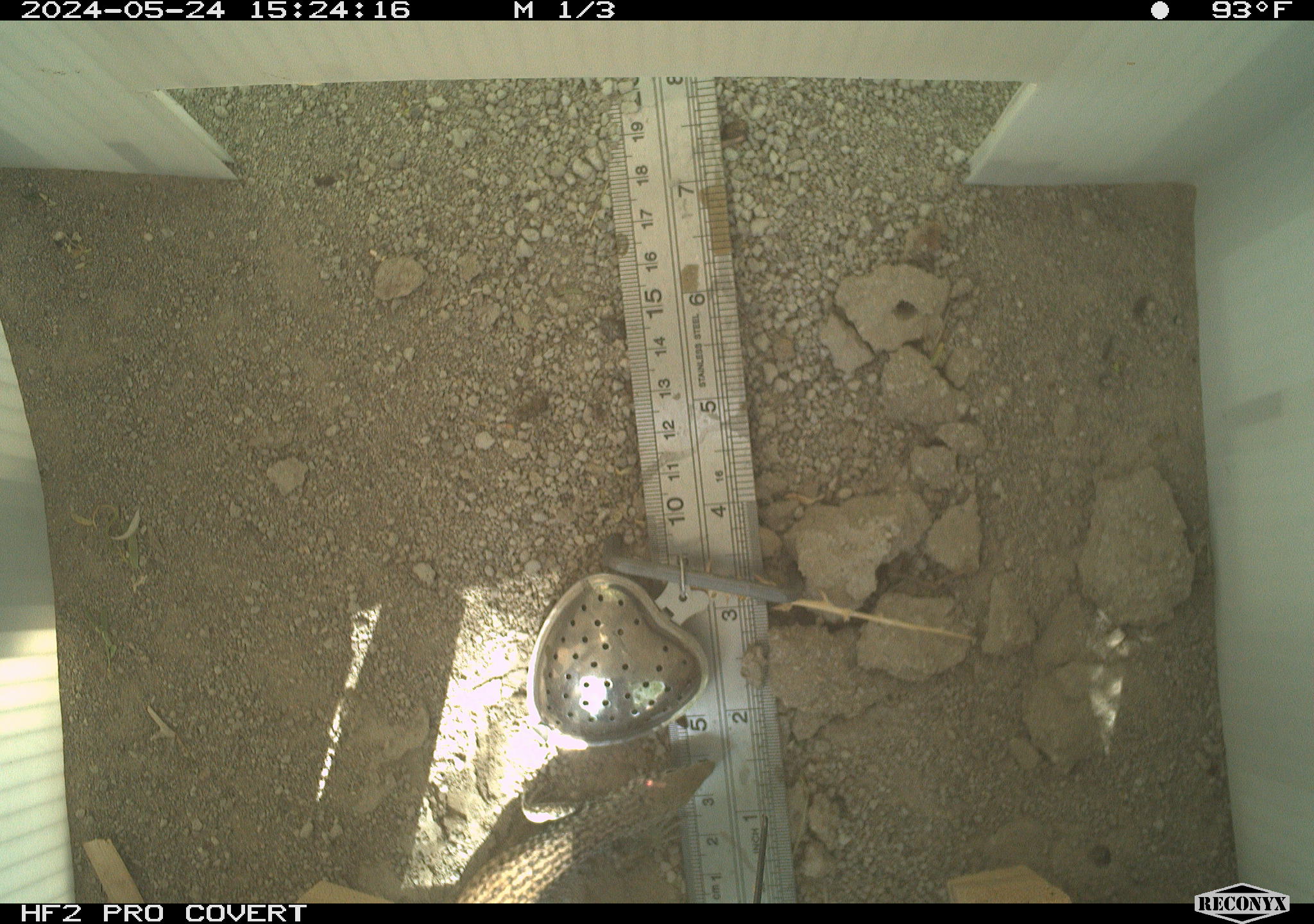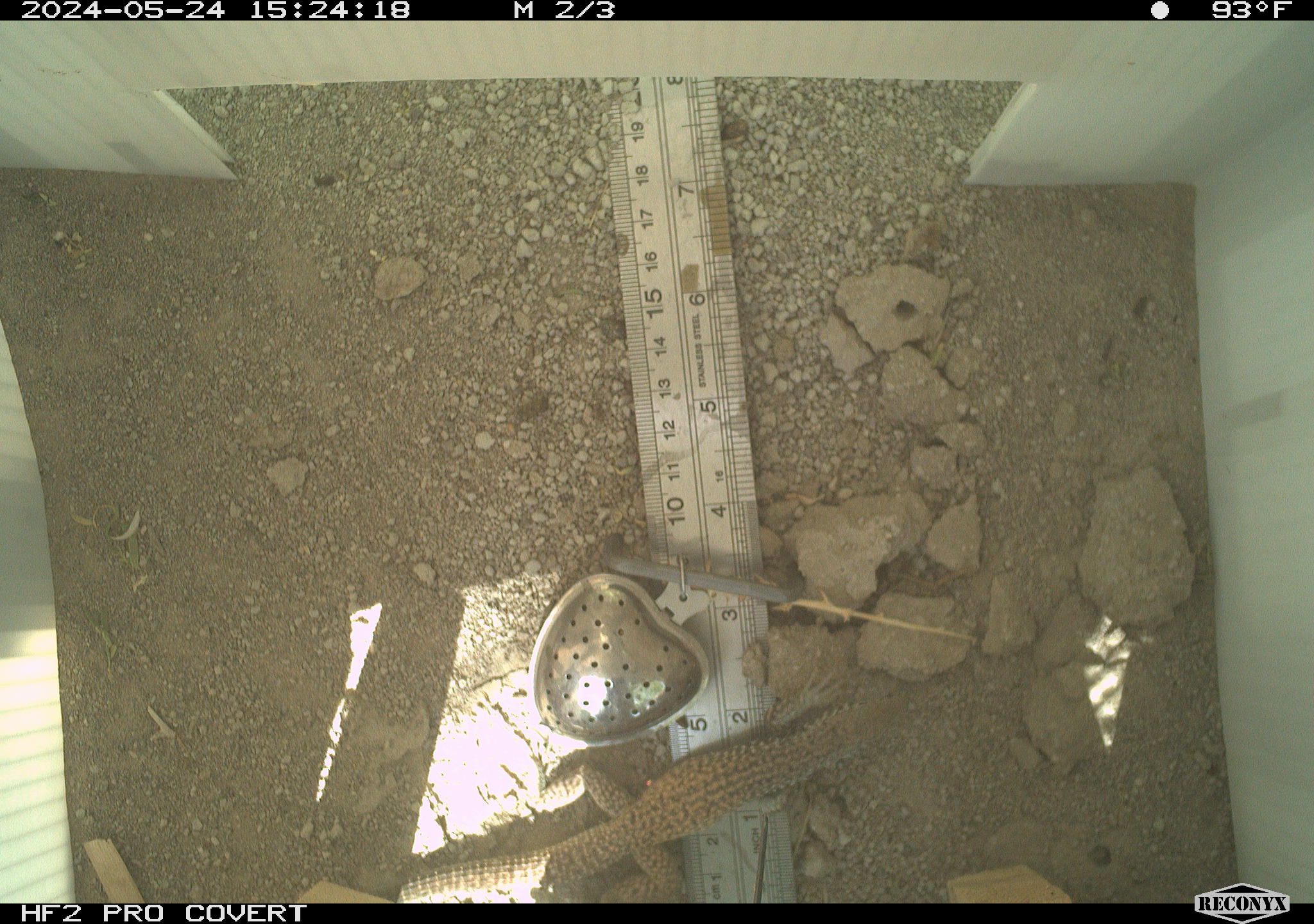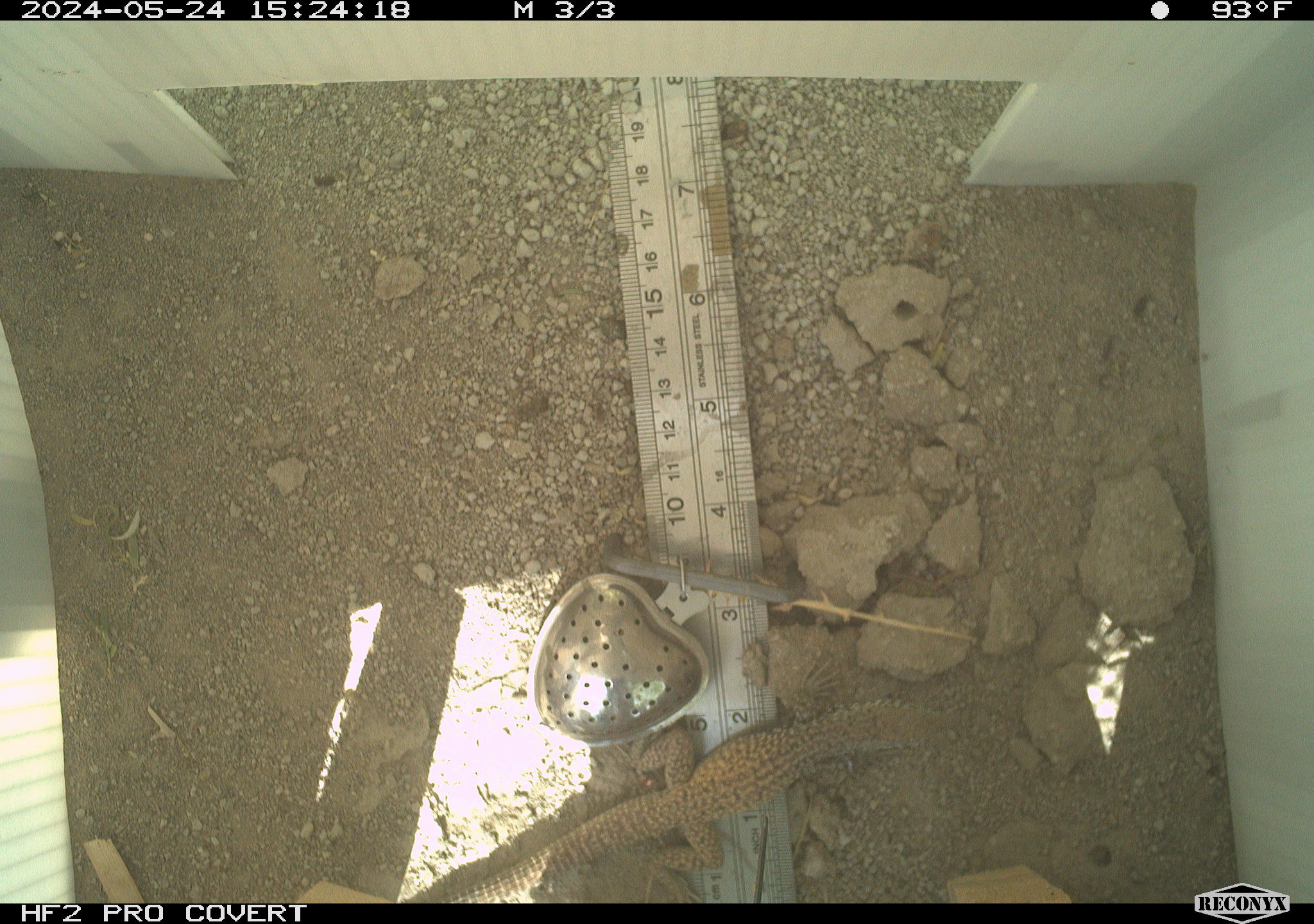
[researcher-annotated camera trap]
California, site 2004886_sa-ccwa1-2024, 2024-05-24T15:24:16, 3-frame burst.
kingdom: Animalia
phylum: Chordata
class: Reptilia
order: Squamata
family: Teiidae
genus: Aspidoscelis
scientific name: Aspidoscelis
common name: whiptail lizards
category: aspidoscelis species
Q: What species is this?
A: Aspidoscelis species (whiptail lizards) (Aspidoscelis).